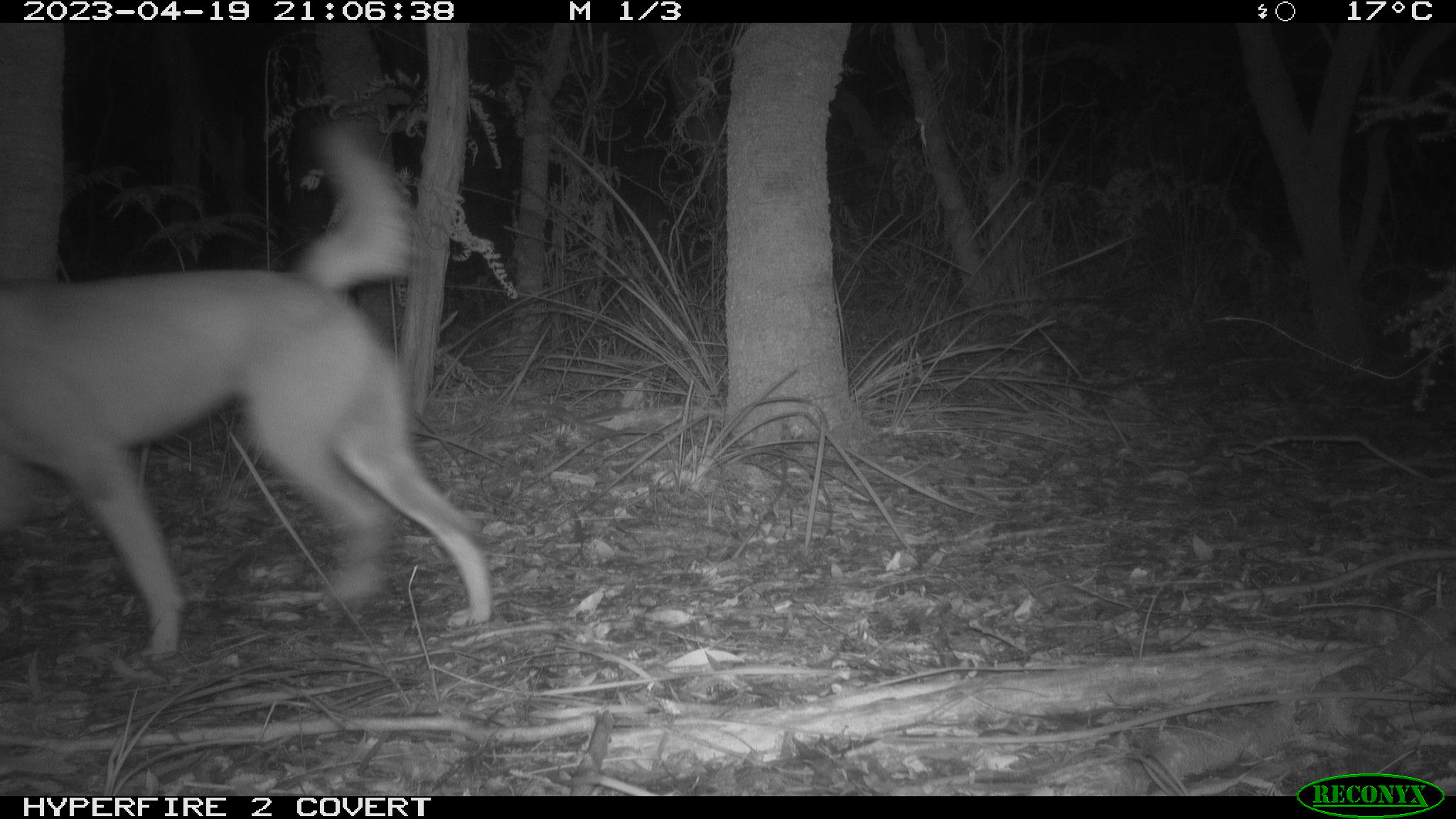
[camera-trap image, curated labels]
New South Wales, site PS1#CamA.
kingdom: Animalia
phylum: Chordata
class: Mammalia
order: Carnivora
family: Canidae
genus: Canis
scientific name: Canis familiaris dingo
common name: dingo